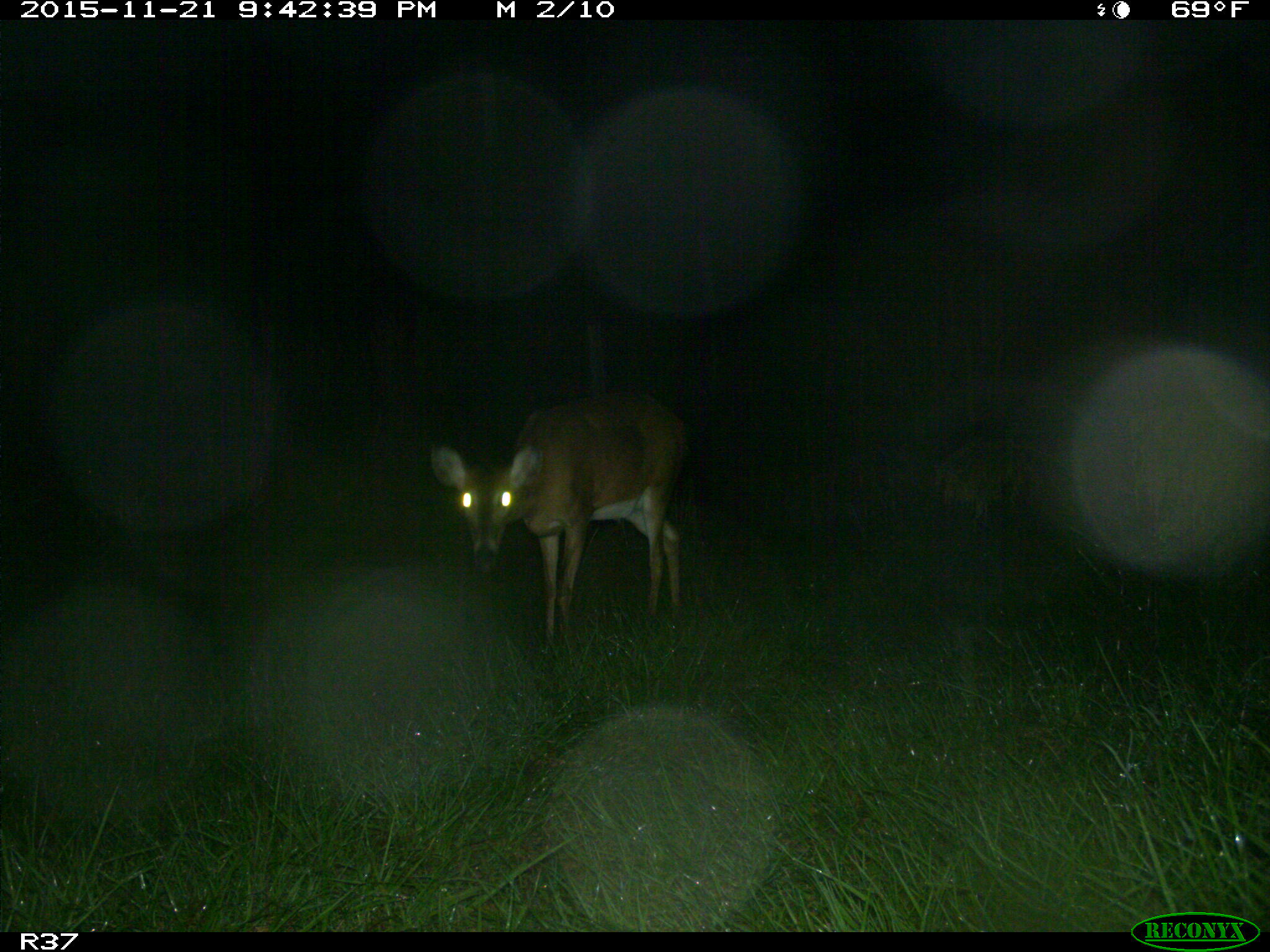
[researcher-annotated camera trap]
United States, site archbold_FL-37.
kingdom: Animalia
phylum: Chordata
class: Mammalia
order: Artiodactyla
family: Cervidae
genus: Odocoileus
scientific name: Odocoileus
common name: deer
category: unidentified deer